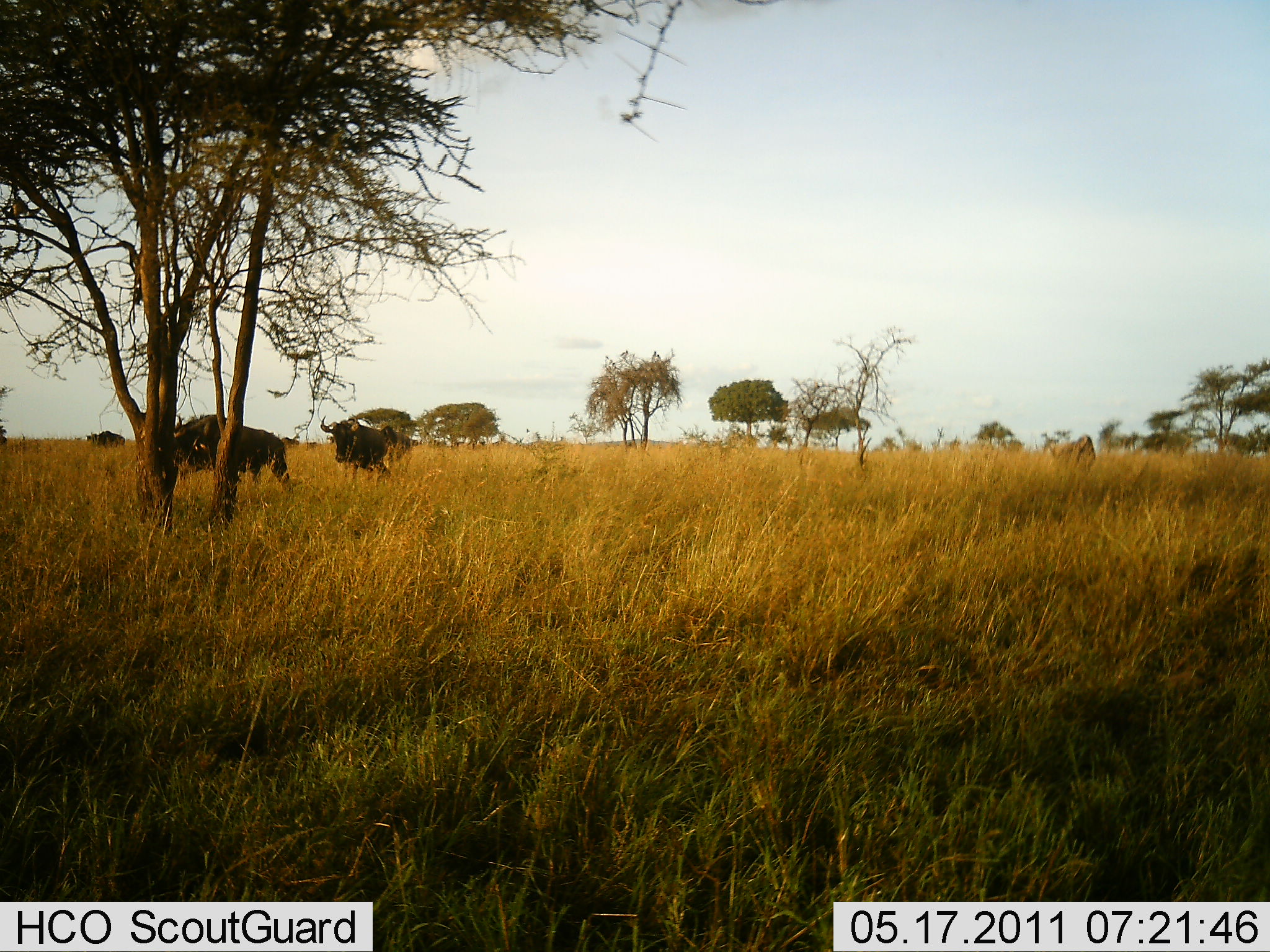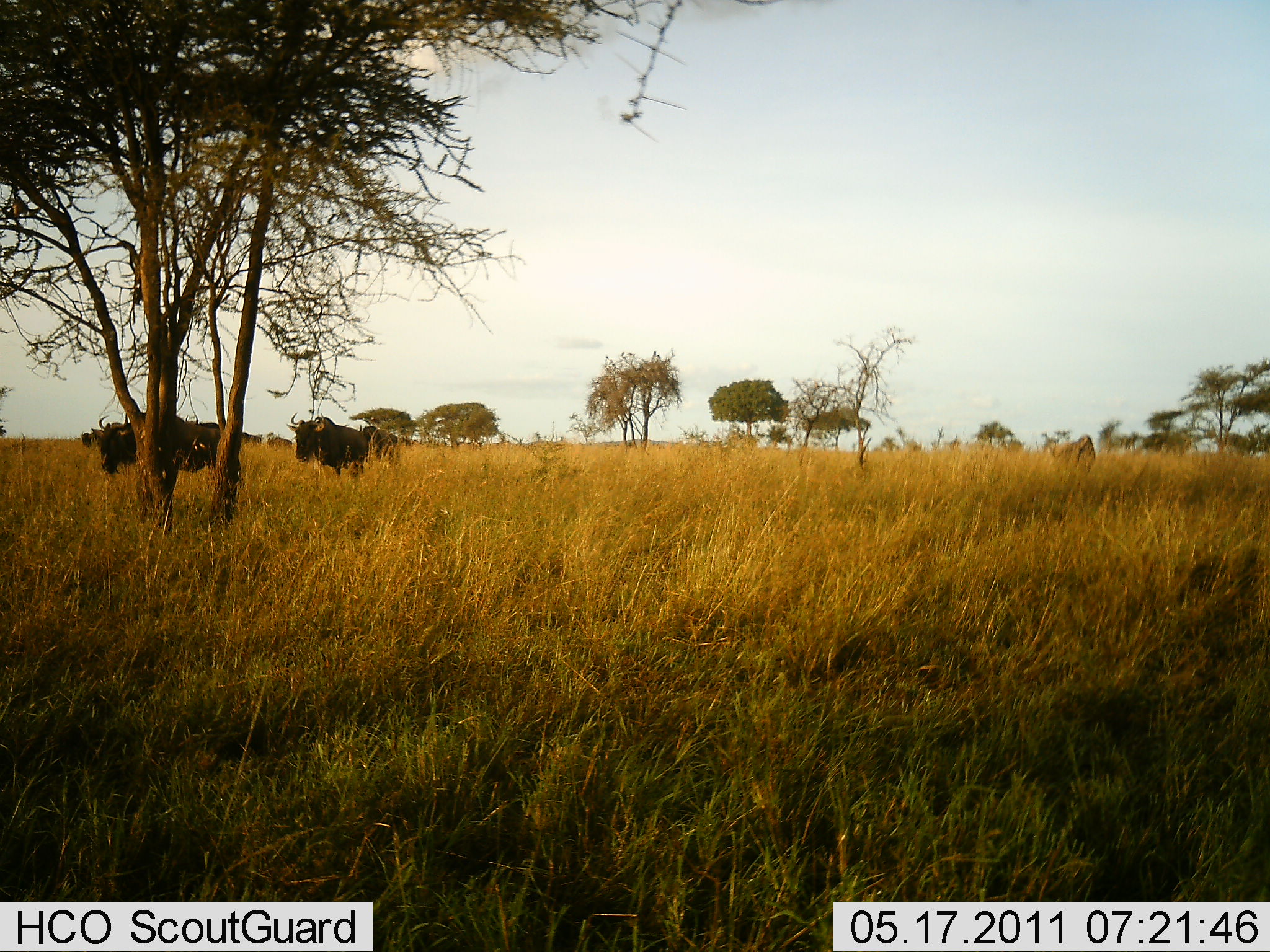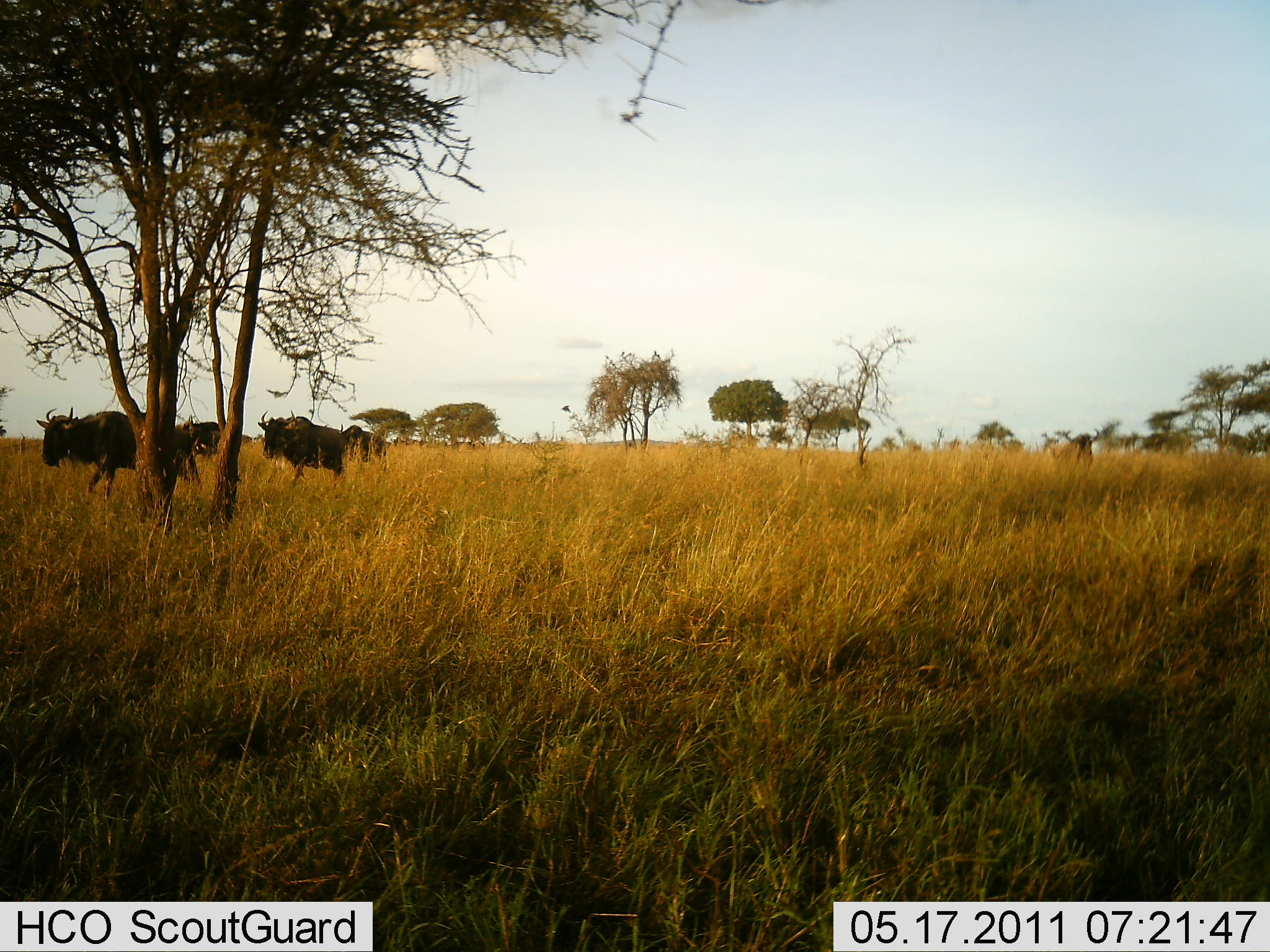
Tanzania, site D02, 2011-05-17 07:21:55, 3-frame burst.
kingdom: Animalia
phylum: Chordata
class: Mammalia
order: Artiodactyla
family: Bovidae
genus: Connochaetes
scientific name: Connochaetes taurinus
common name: blue wildebeest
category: wildebeest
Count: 3.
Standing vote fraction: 20%.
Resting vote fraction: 0%.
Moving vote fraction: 90%.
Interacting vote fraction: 0%.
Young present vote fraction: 0%.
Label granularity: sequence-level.